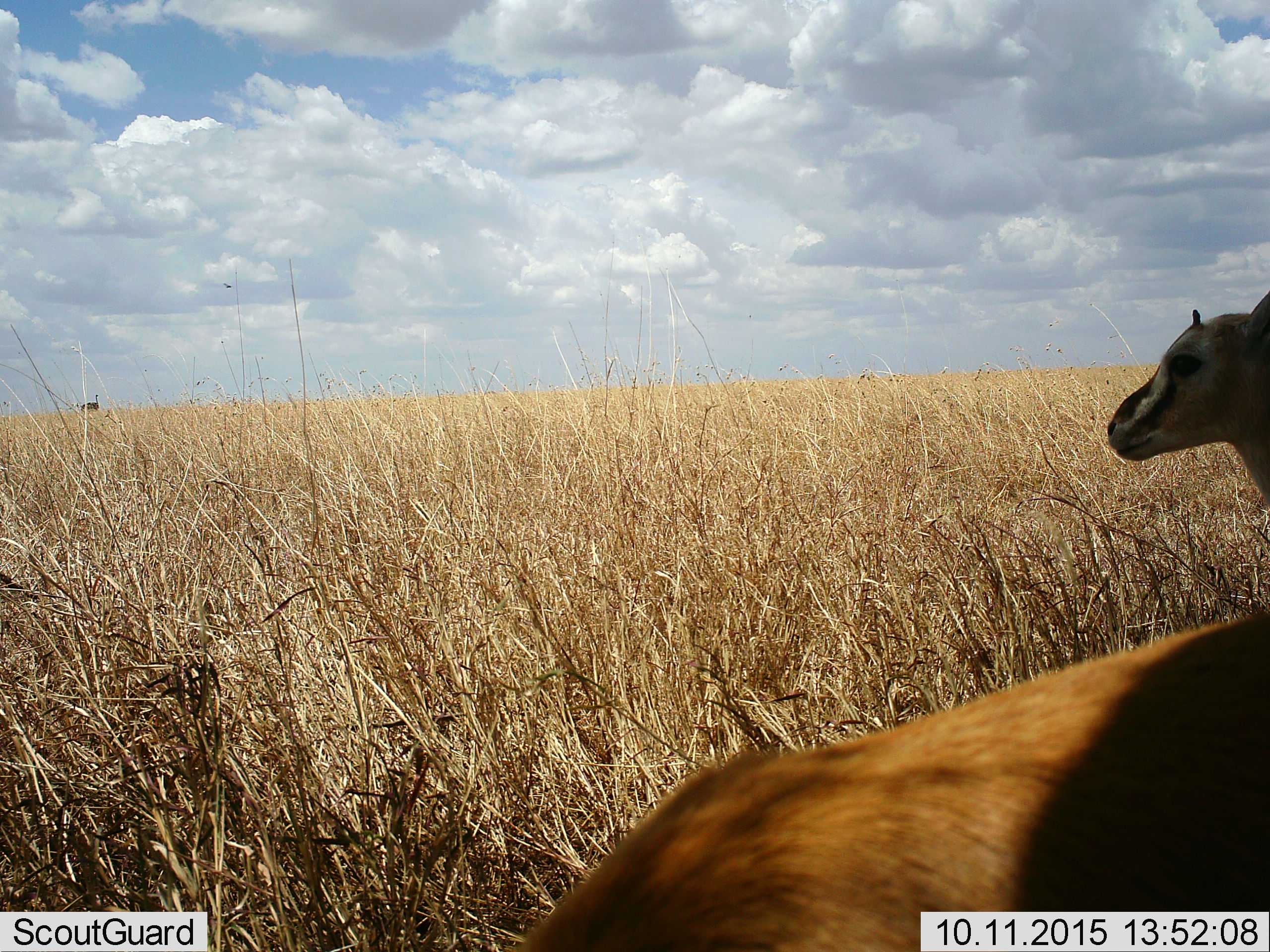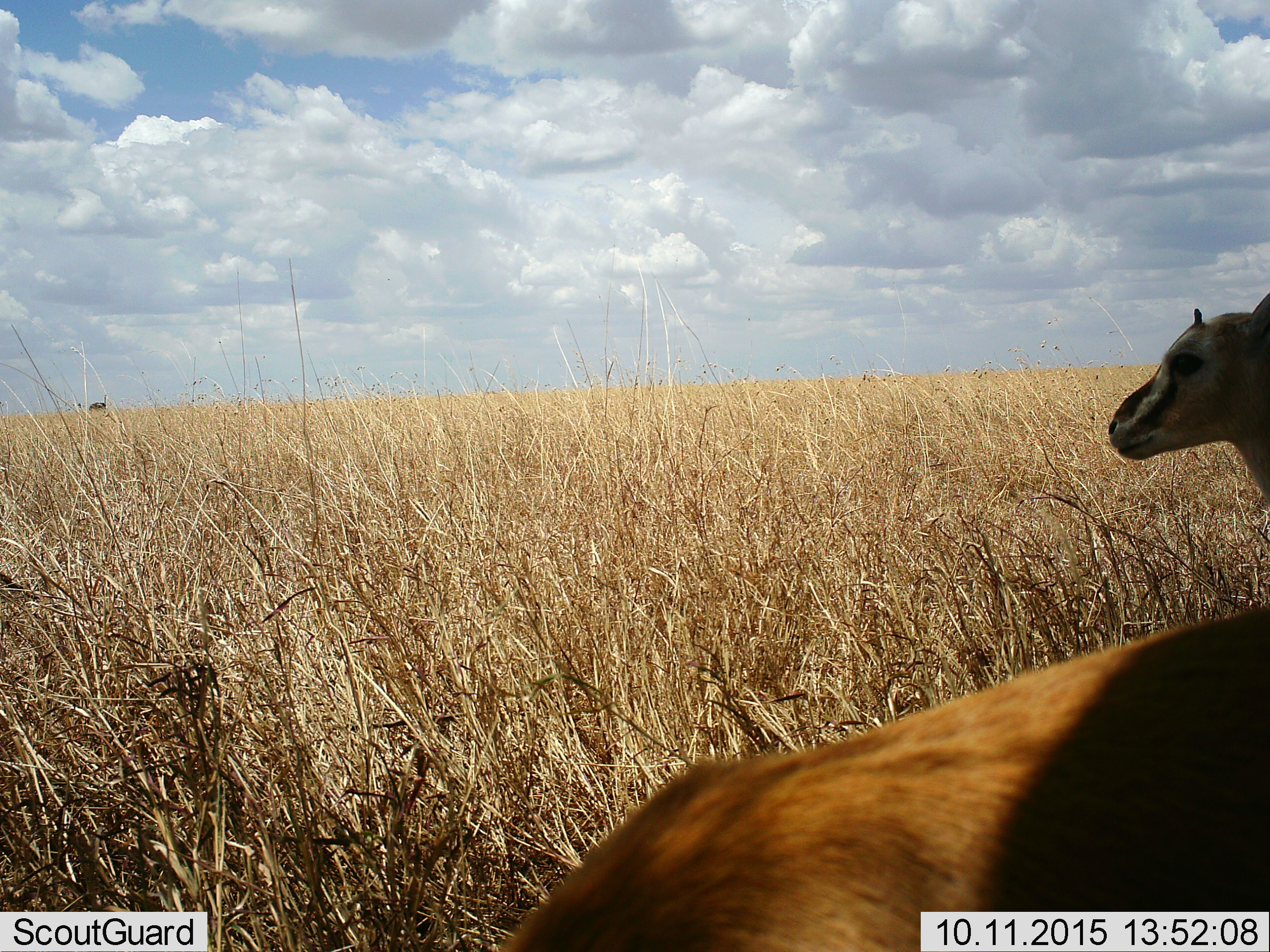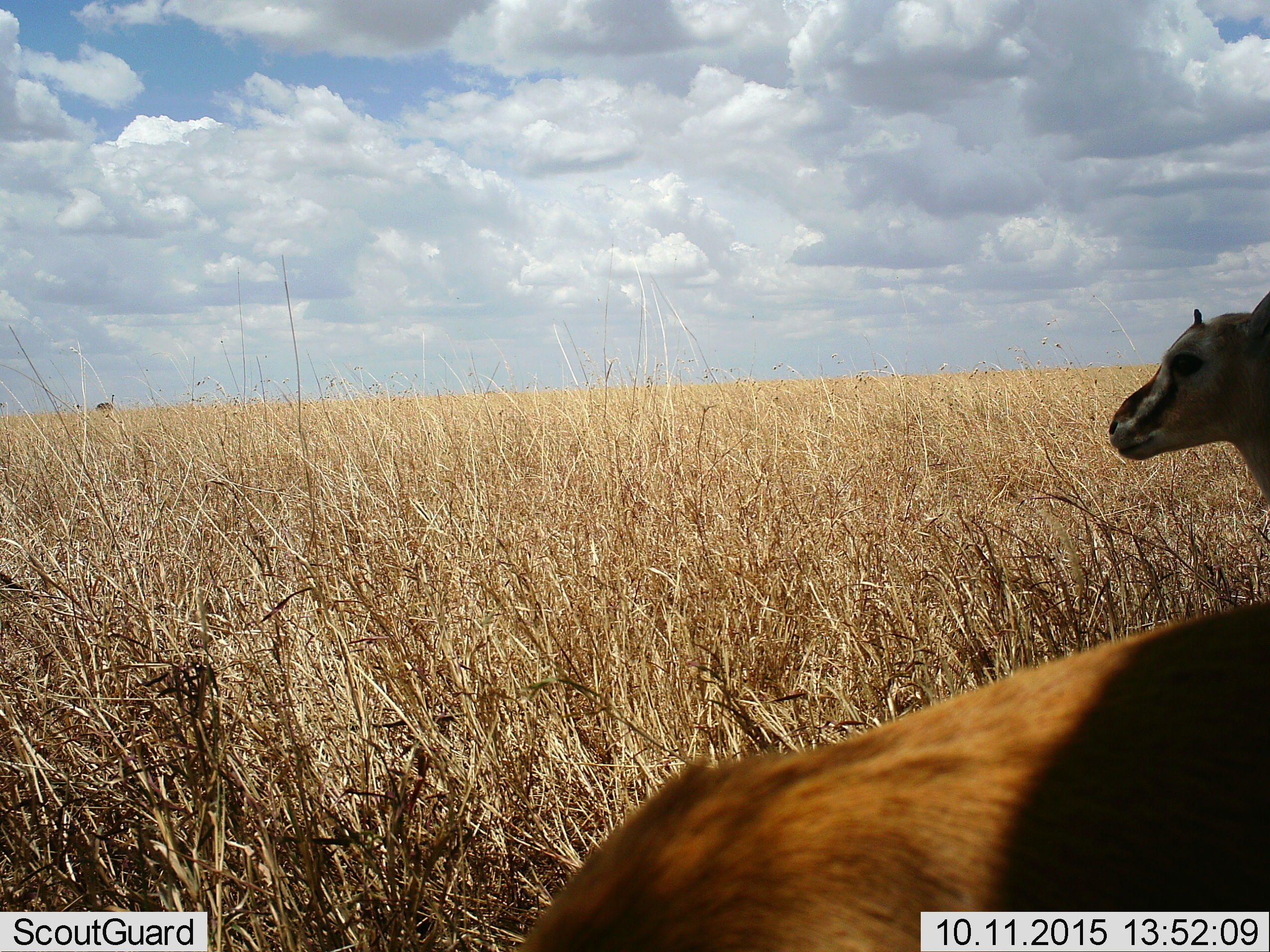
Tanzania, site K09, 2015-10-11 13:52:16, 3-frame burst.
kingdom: Animalia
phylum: Chordata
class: Mammalia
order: Artiodactyla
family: Bovidae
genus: Eudorcas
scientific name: Eudorcas thomsonii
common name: thomson's gazelle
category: gazellethomsons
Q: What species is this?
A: Gazellethomsons (thomson's gazelle) (Eudorcas thomsonii).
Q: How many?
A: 2.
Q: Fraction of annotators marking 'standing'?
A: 88%.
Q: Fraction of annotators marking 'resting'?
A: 0%.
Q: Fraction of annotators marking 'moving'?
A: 12%.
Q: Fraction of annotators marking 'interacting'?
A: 0%.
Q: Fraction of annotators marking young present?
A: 12%.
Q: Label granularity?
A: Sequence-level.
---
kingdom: Animalia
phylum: Chordata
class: Aves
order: Struthioniformes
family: Struthionidae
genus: Struthio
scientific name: Struthio camelus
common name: ostrich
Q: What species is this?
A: Ostrich (Struthio camelus).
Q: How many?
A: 1.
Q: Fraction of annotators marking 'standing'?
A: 33%.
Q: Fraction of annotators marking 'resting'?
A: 0%.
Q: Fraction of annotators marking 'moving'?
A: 83%.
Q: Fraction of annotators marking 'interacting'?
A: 0%.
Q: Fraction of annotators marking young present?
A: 0%.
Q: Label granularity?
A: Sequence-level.